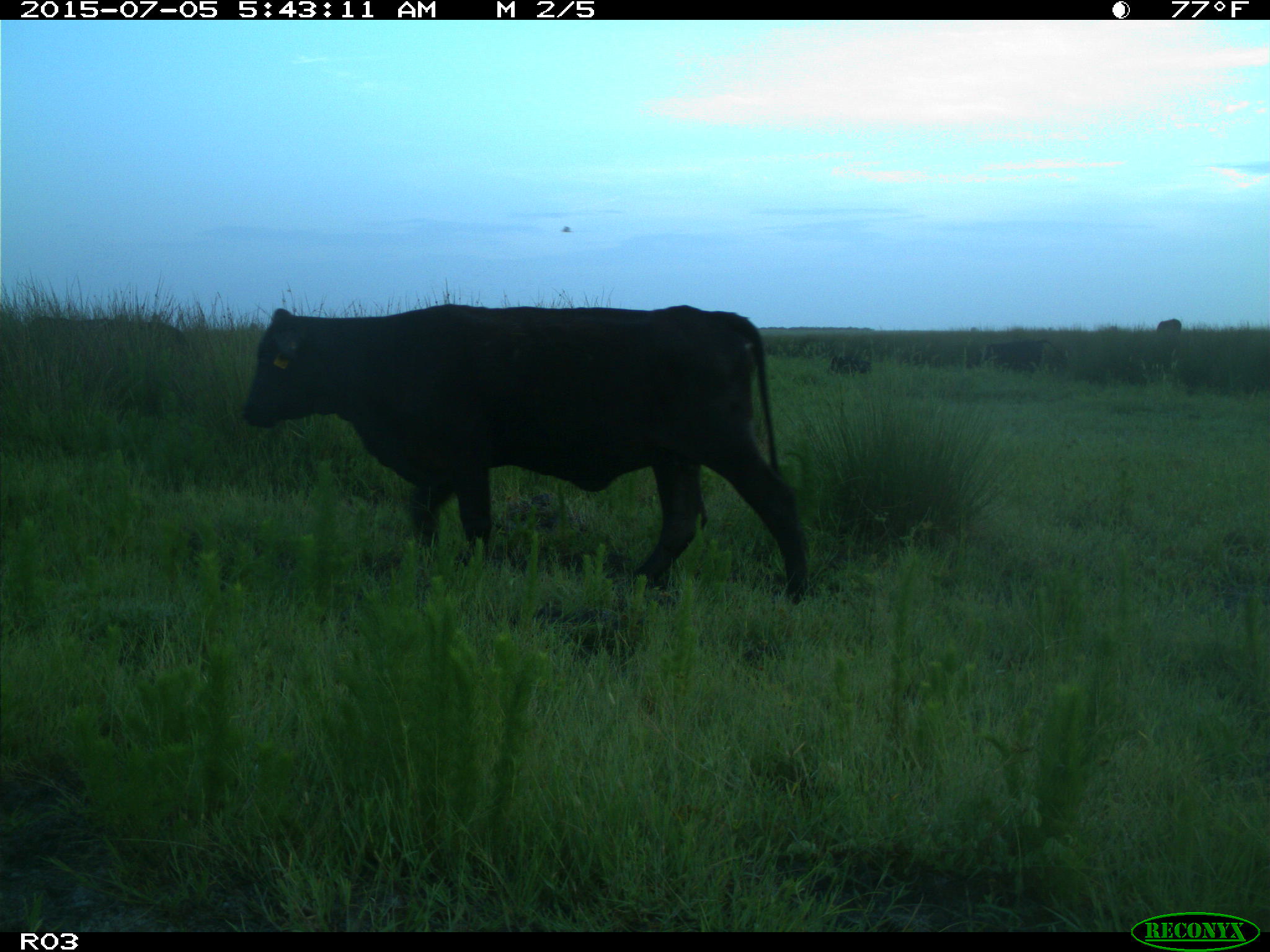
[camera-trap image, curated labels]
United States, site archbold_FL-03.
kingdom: Animalia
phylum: Chordata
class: Mammalia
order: Artiodactyla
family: Bovidae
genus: Bos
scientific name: Bos taurus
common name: domestic cow